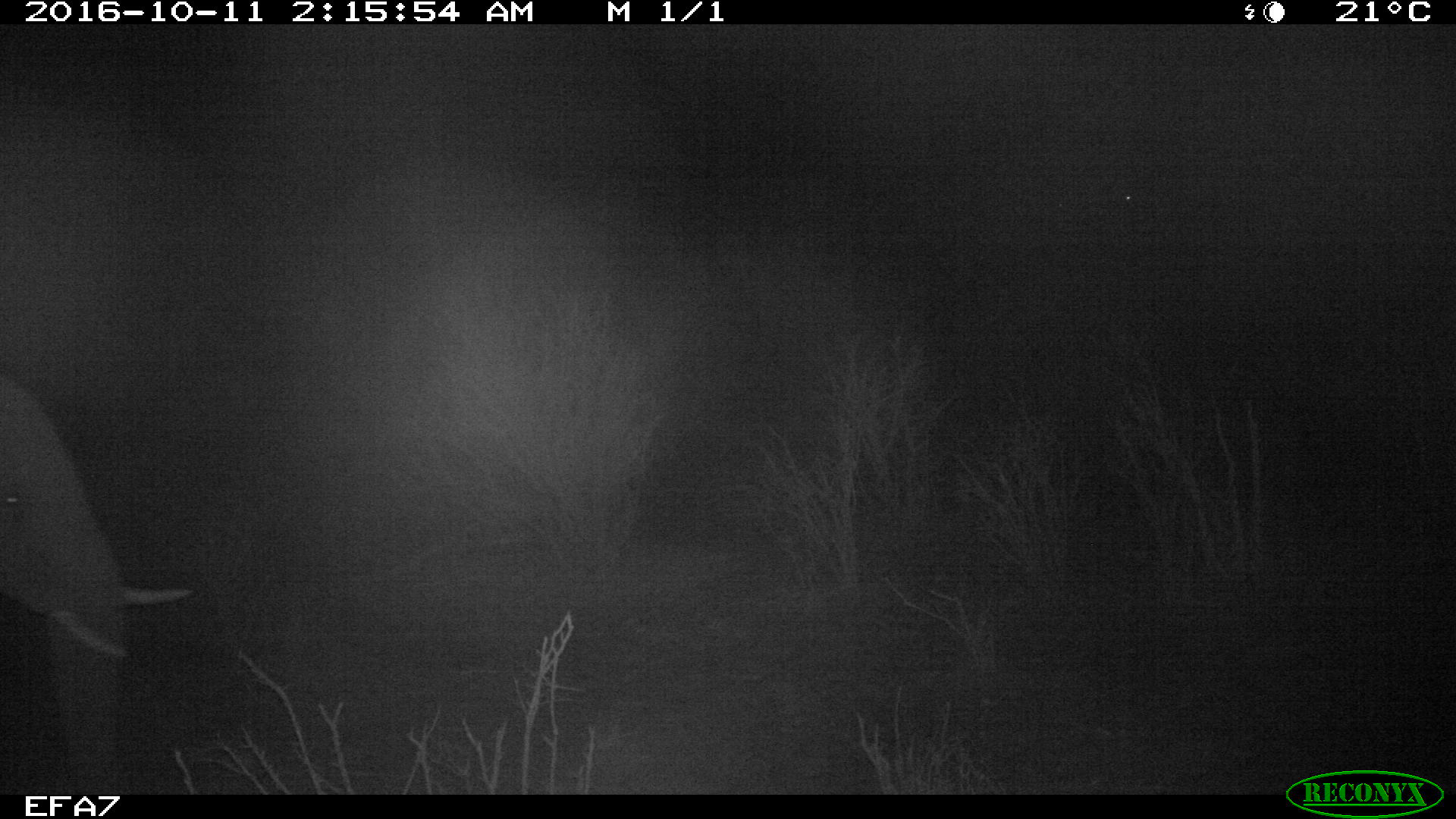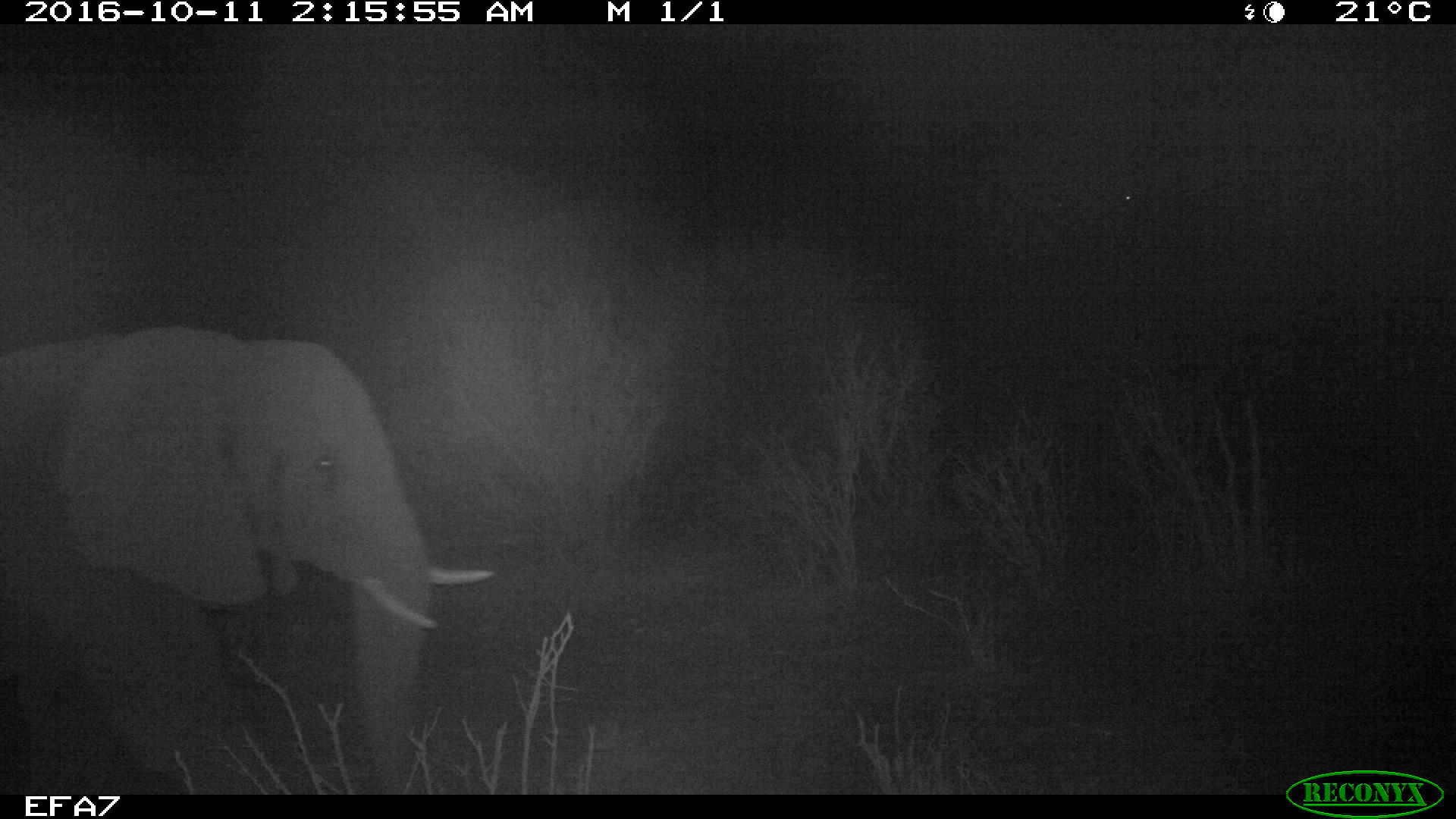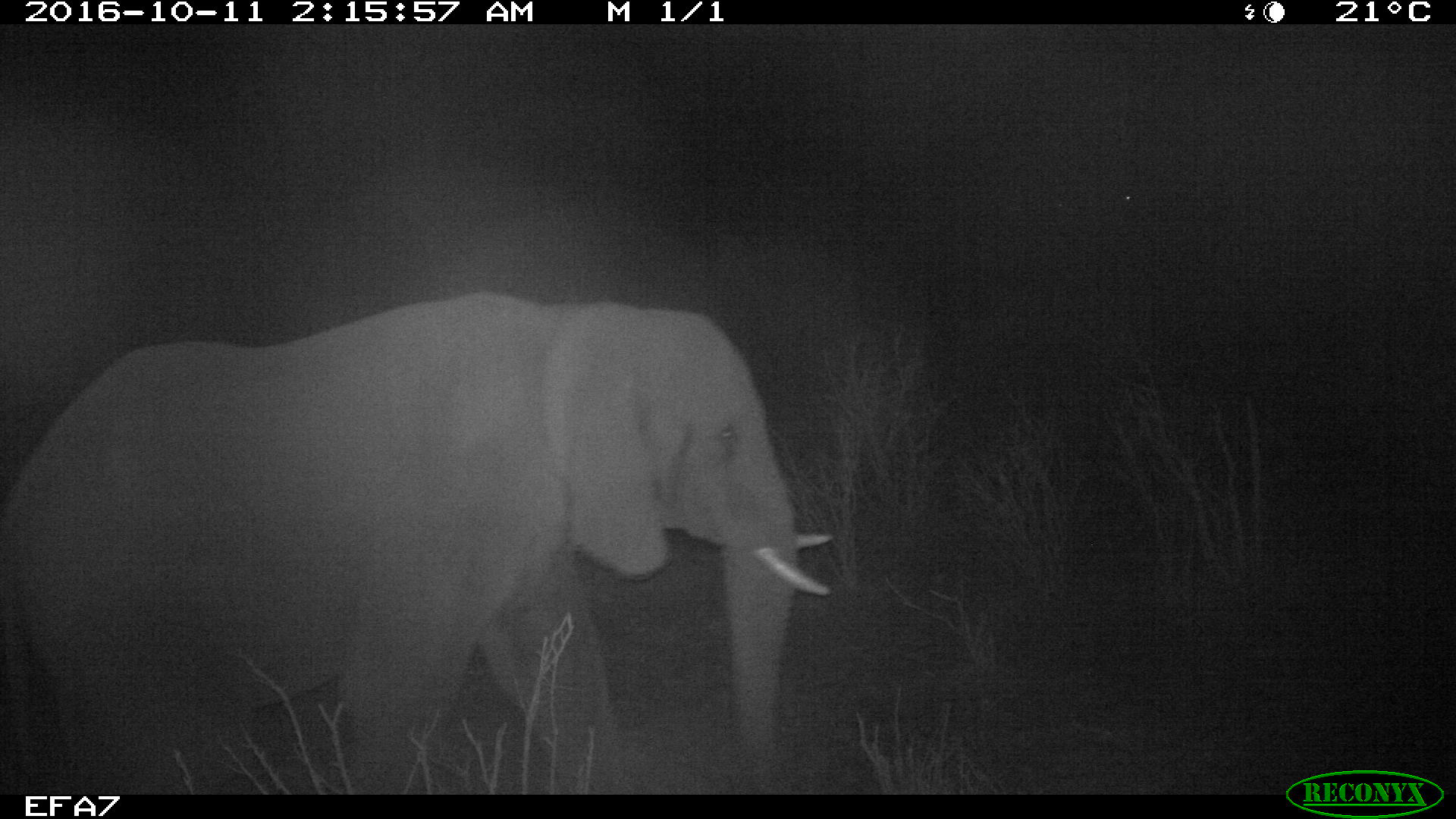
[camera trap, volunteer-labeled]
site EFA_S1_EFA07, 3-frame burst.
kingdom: Animalia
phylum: Chordata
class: Mammalia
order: Proboscidea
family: Elephantidae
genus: Loxodonta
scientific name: Loxodonta africana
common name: african bush elephant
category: elephant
Elephant (african bush elephant) (Loxodonta africana), count 1. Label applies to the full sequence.